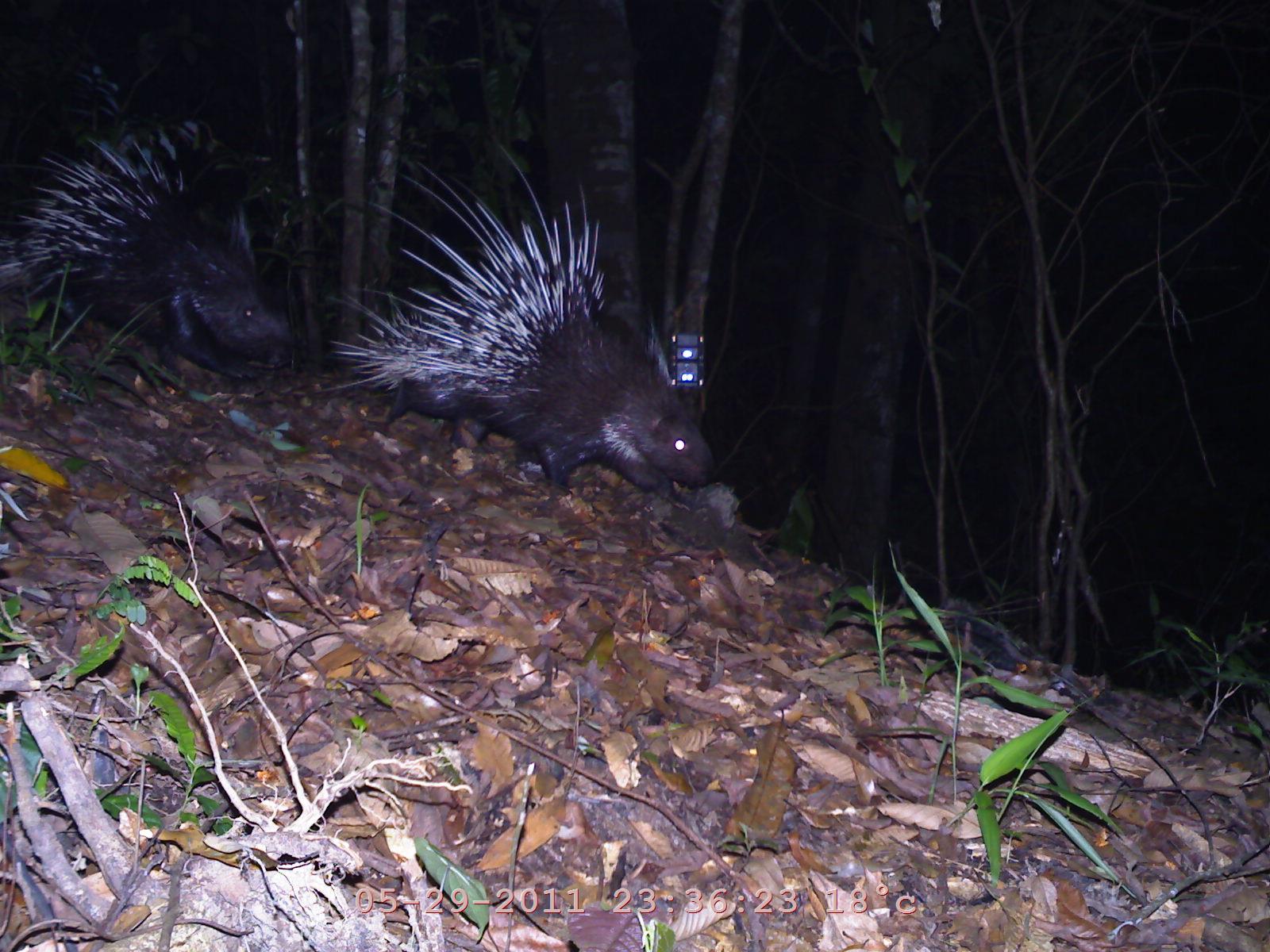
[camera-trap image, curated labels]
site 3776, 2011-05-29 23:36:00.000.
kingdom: Animalia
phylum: Chordata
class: Mammalia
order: Rodentia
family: Hystricidae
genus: Hystrix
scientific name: Hystrix brachyura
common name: east asian porcupine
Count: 2.